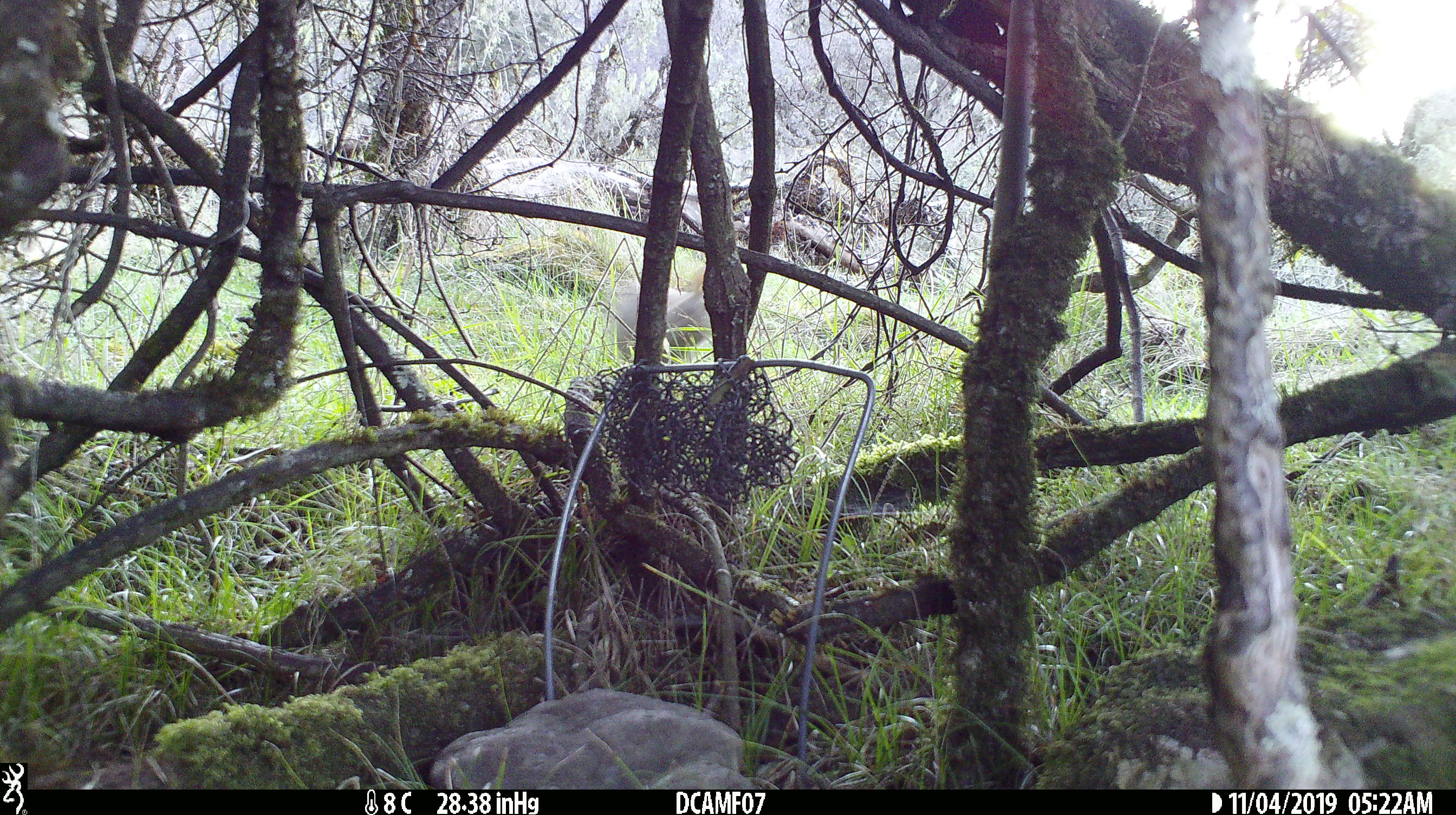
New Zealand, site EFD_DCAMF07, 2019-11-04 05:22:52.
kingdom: Animalia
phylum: Chordata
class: Mammalia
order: Lagomorpha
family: Leporidae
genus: Oryctolagus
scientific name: Oryctolagus cuniculus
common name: european rabbit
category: rabbit